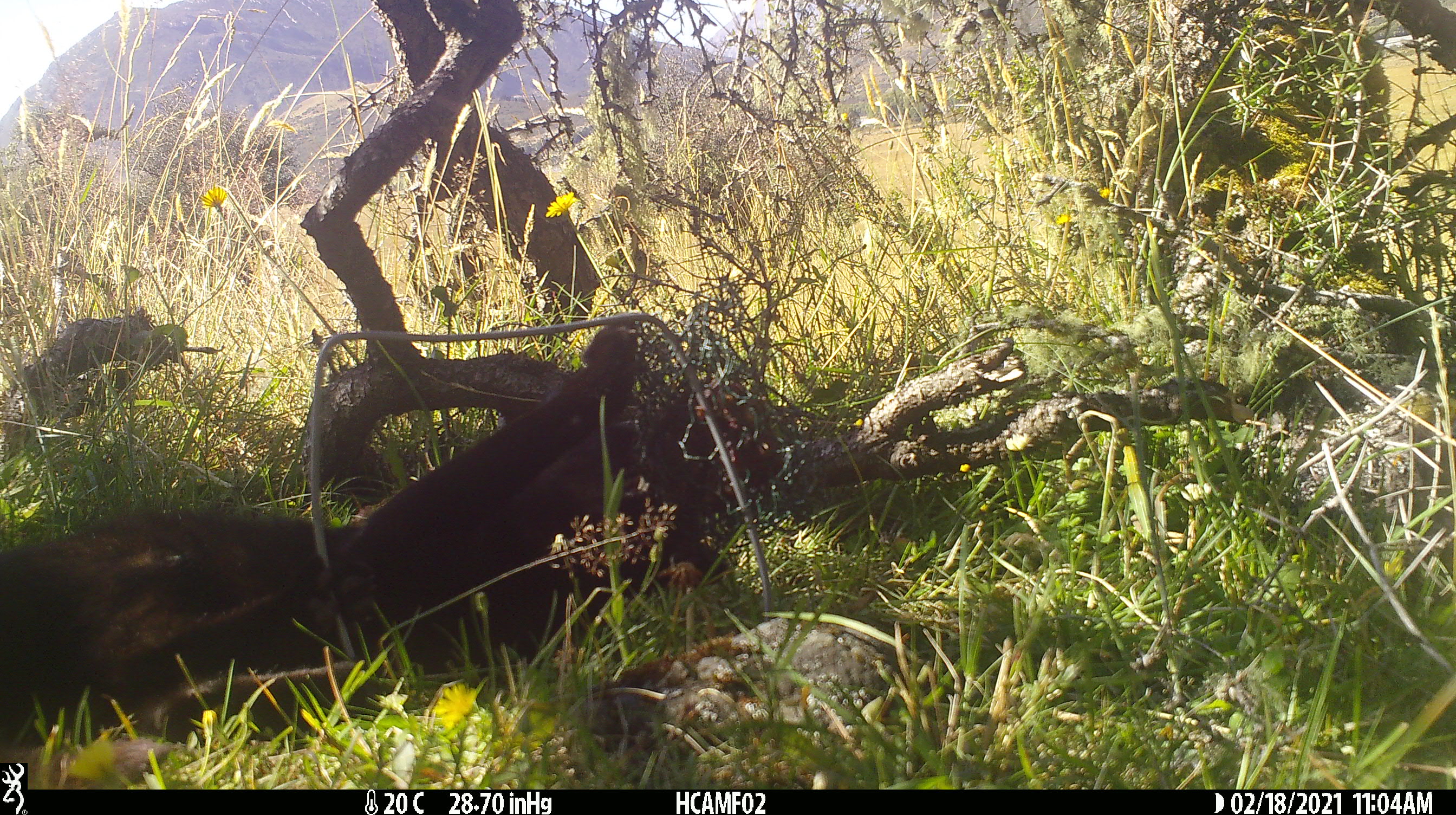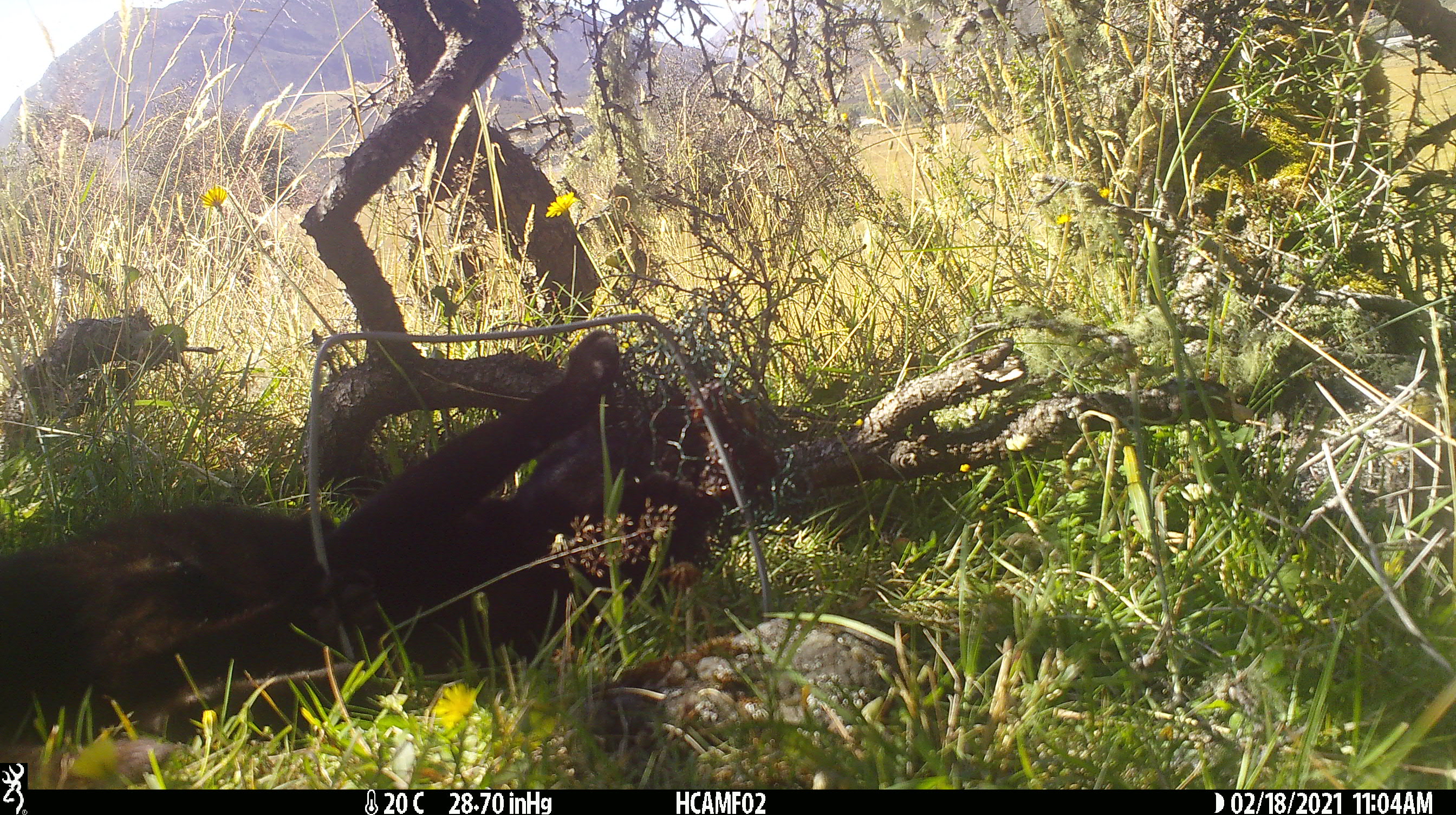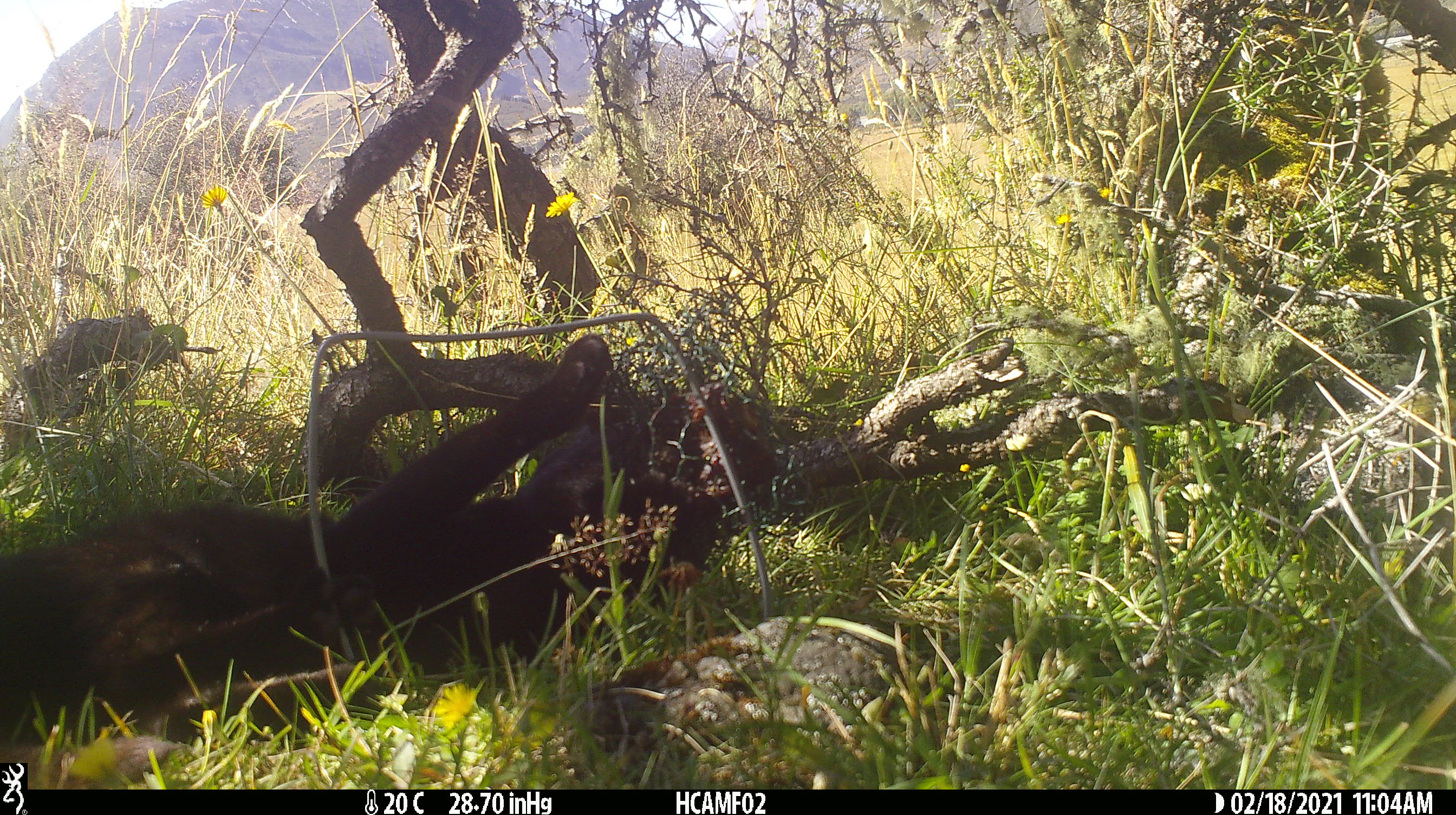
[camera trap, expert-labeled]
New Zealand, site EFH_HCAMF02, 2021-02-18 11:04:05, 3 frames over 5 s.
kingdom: Animalia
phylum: Chordata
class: Mammalia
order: Carnivora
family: Felidae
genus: Felis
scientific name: Felis catus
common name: domestic cat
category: cat